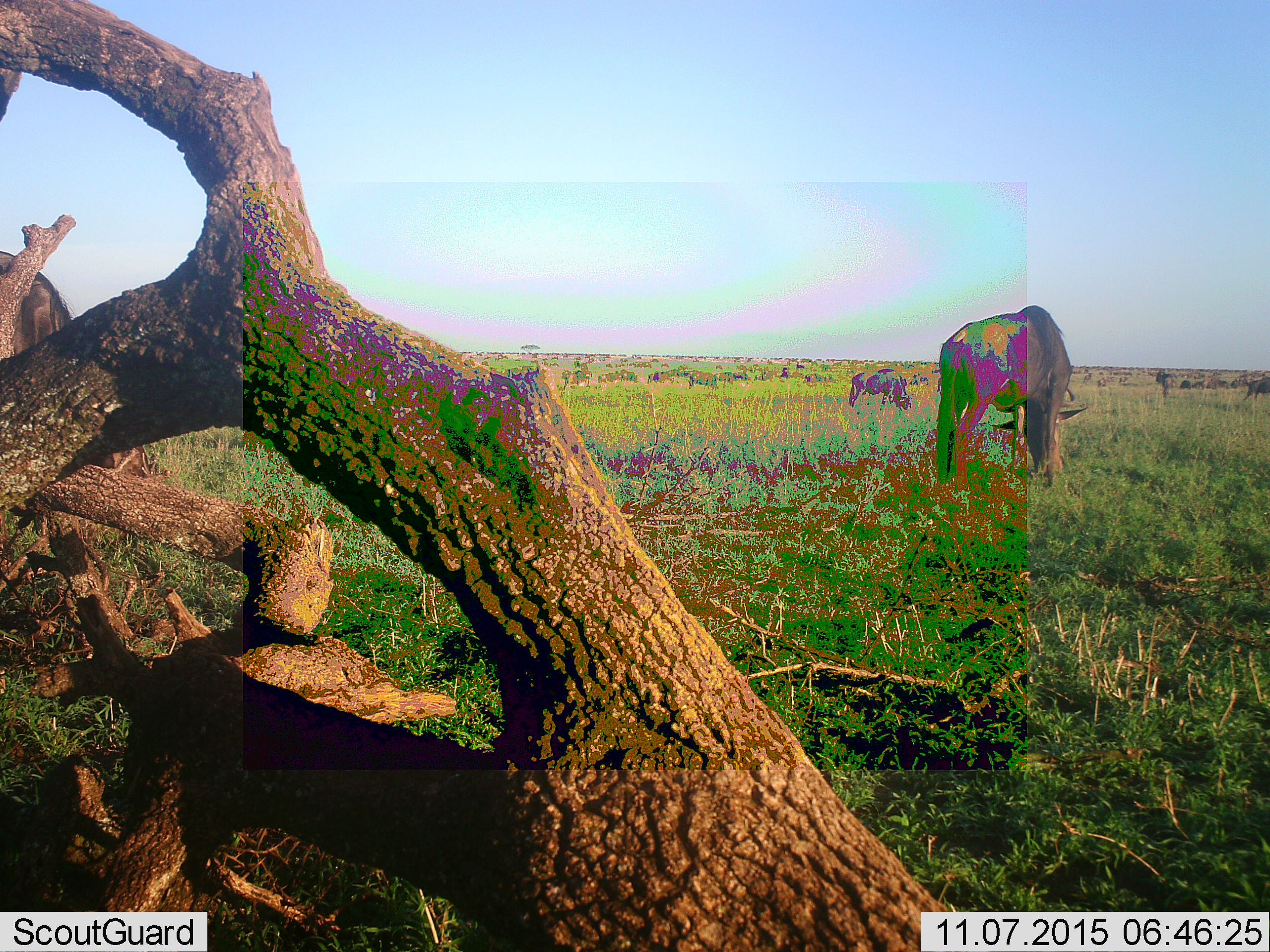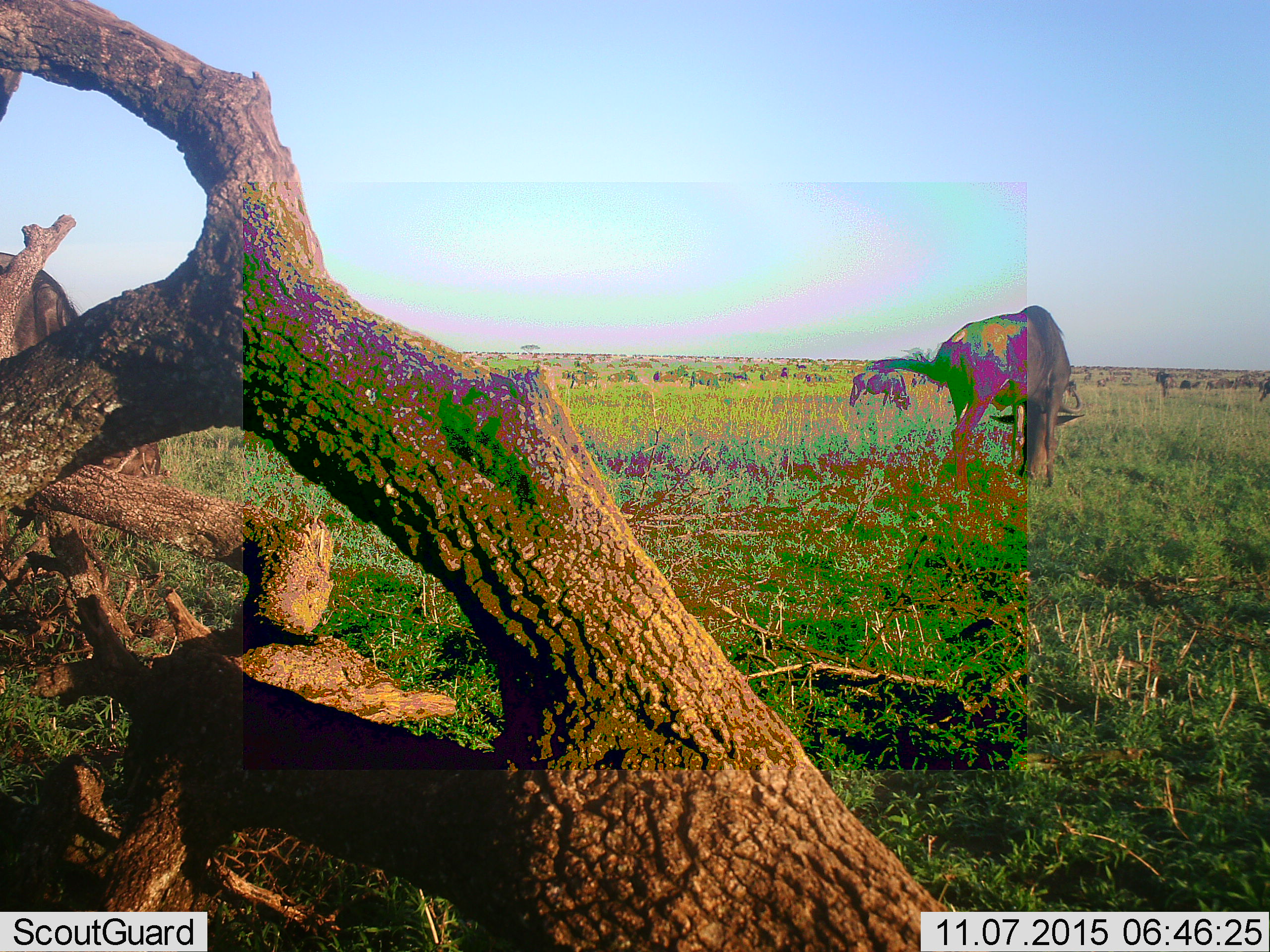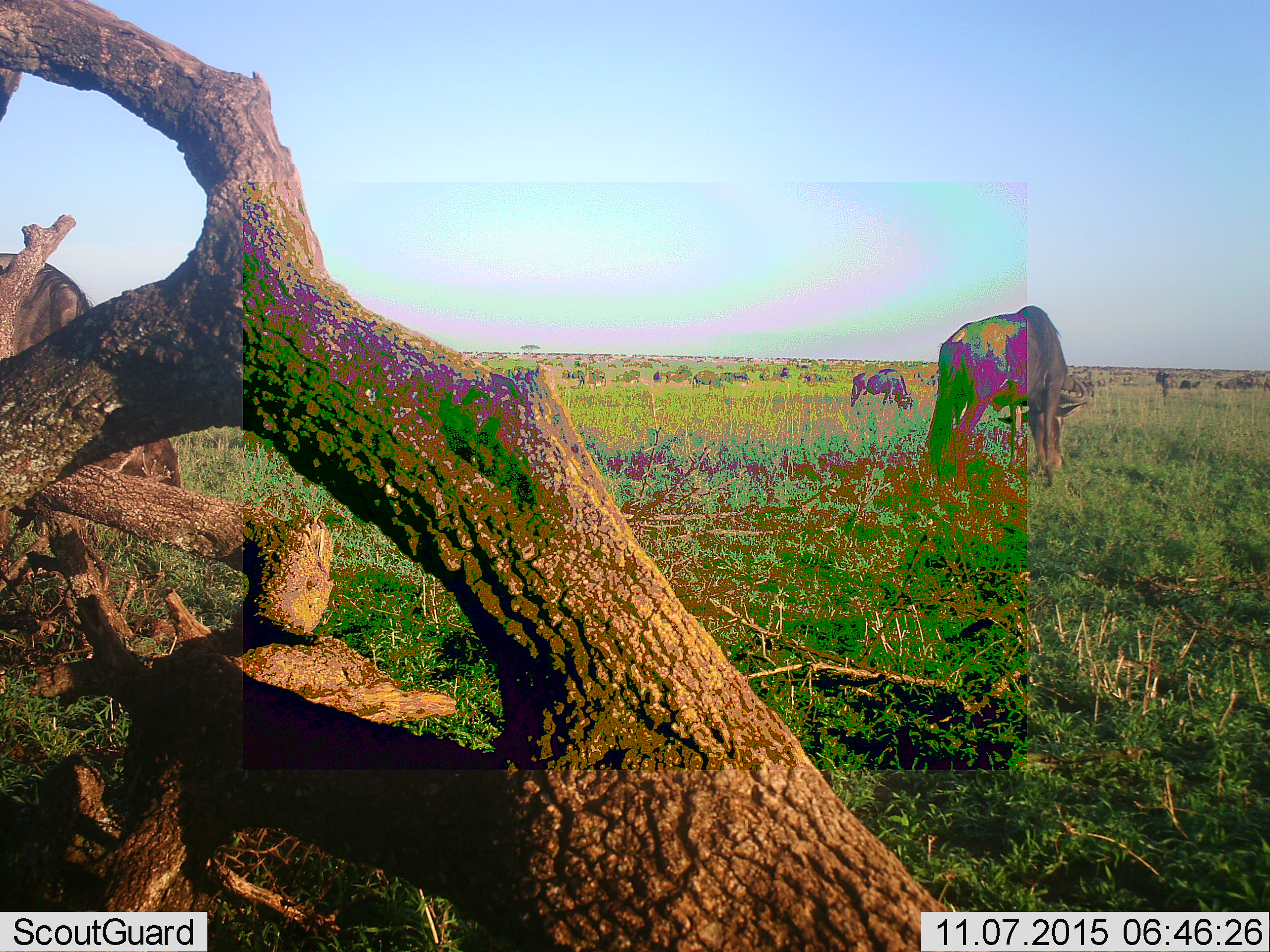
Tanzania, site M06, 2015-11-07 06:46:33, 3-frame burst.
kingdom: Animalia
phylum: Chordata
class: Mammalia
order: Artiodactyla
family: Bovidae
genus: Connochaetes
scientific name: Connochaetes taurinus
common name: blue wildebeest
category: wildebeest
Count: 11-50.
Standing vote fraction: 50%.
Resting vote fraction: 0%.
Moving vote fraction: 38%.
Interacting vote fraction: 0%.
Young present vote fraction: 0%.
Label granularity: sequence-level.